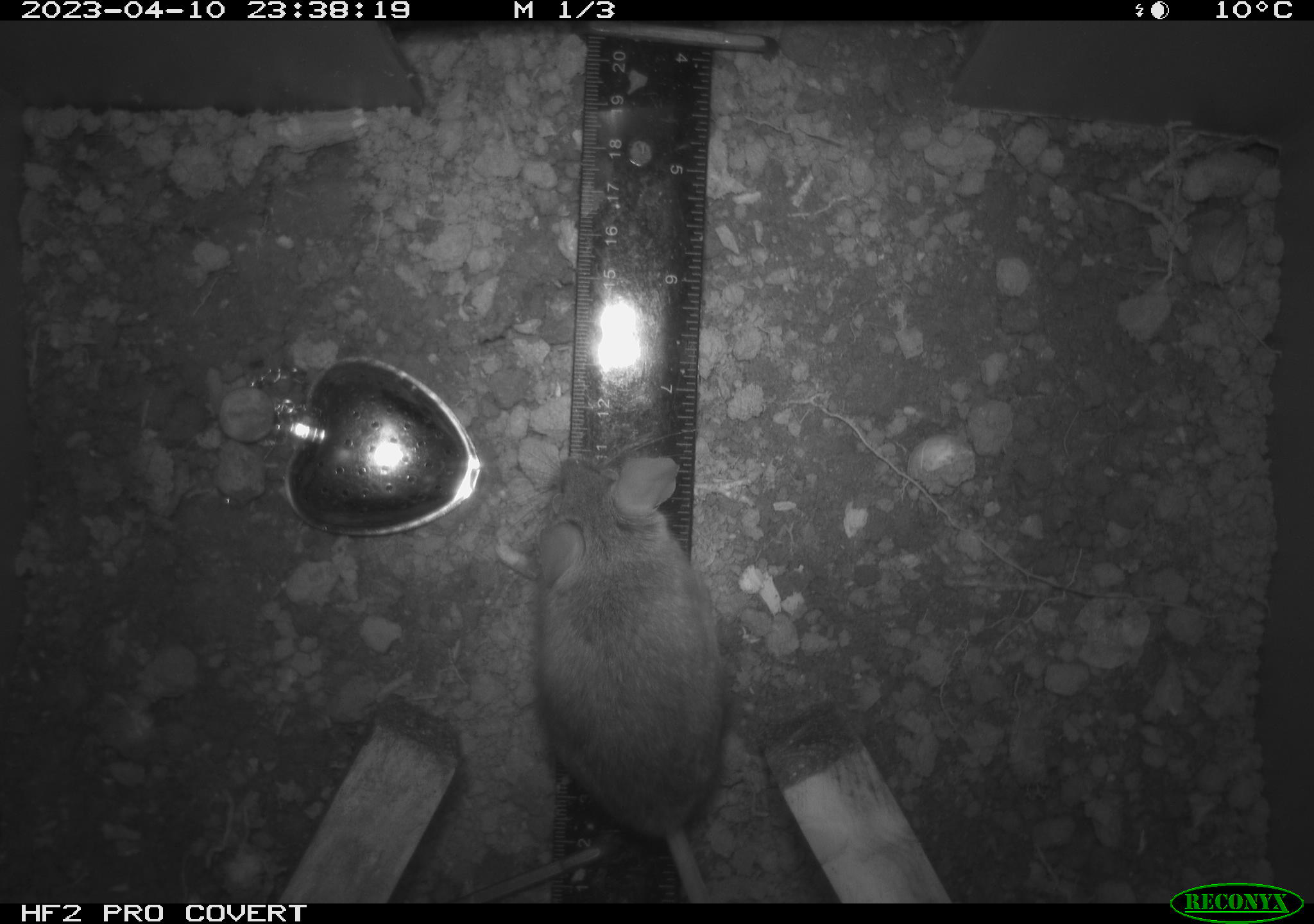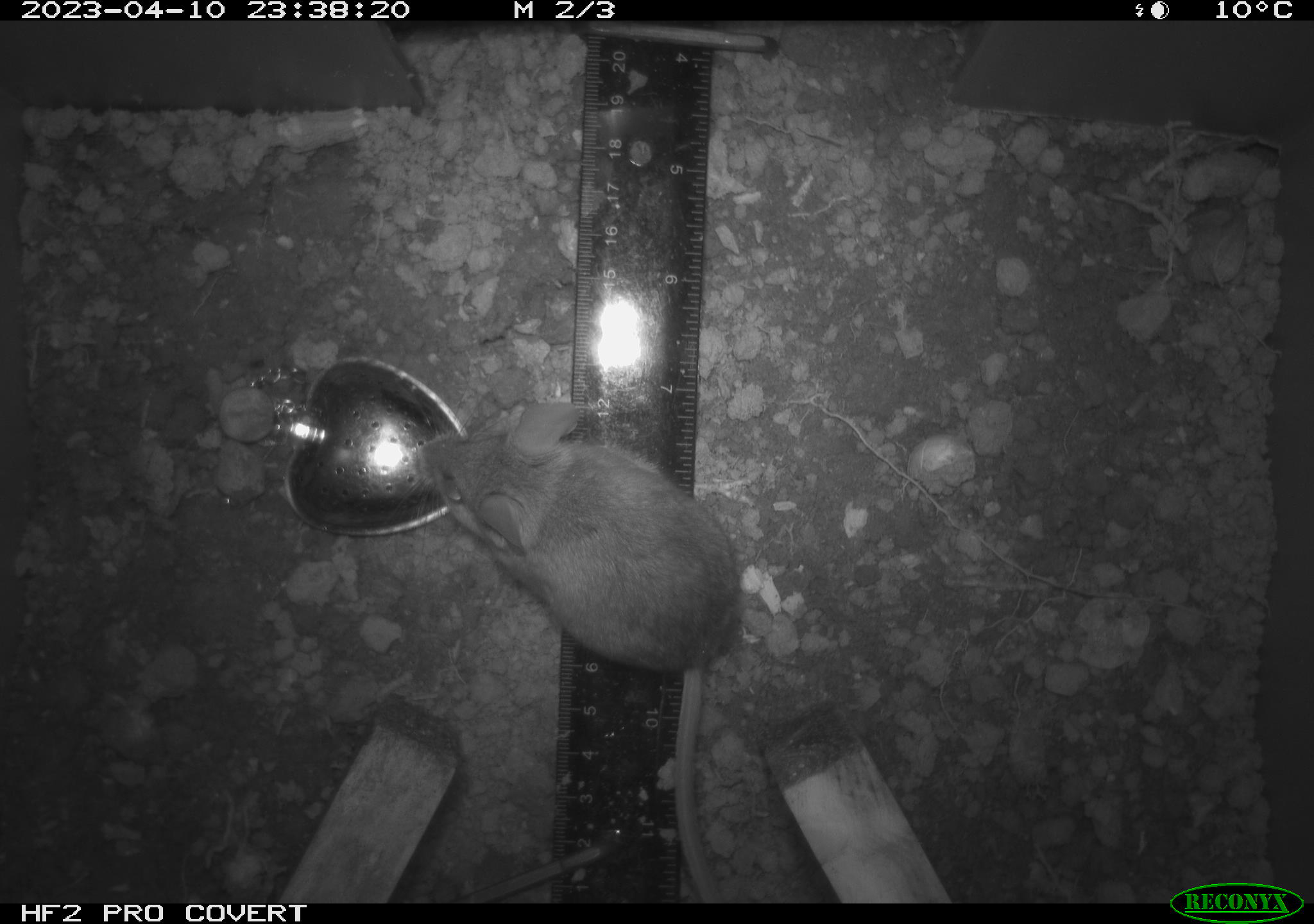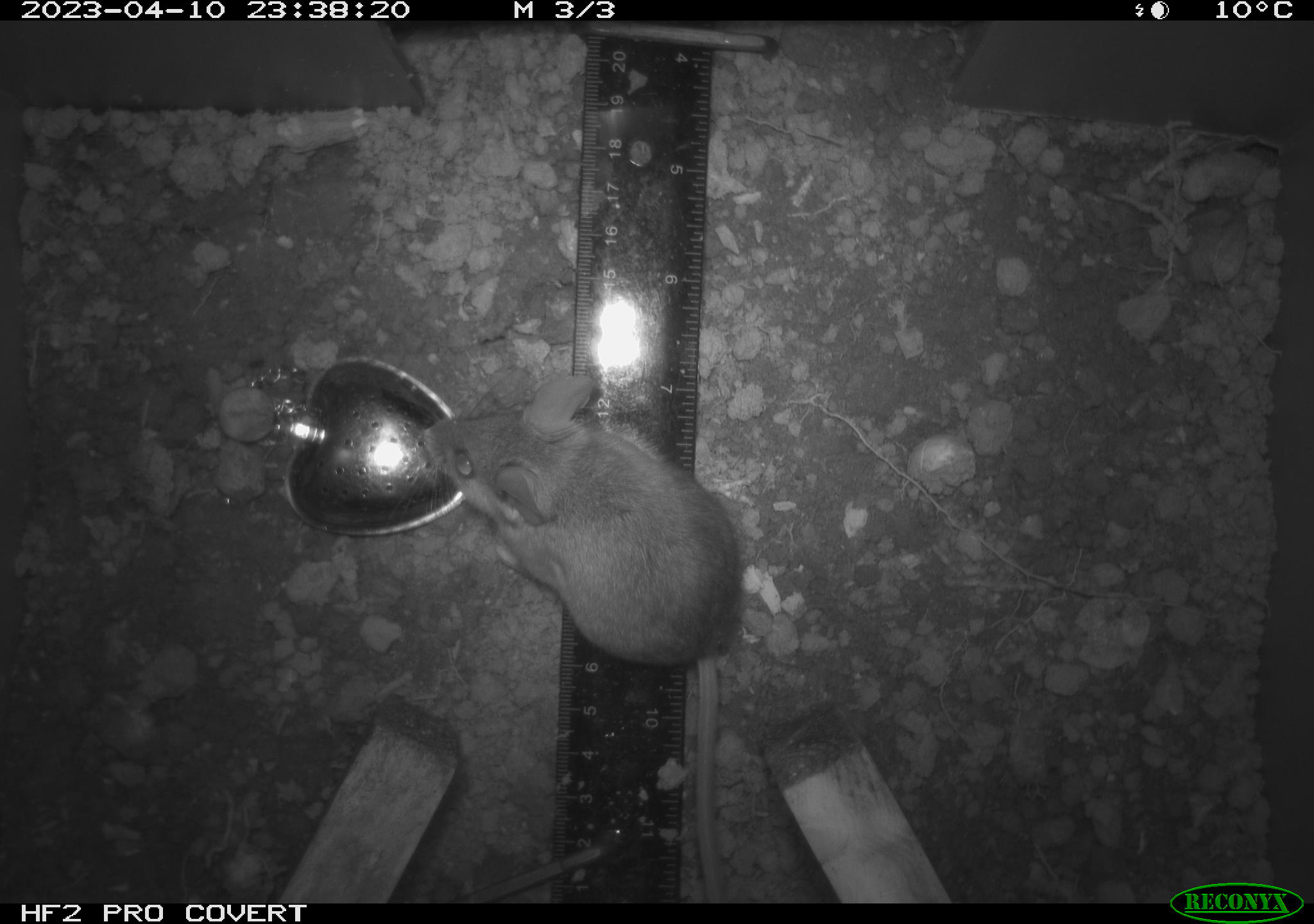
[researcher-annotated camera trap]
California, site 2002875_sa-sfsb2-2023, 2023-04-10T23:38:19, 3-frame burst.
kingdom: Animalia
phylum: Chordata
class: Mammalia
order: Rodentia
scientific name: Rodentia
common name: mouse species